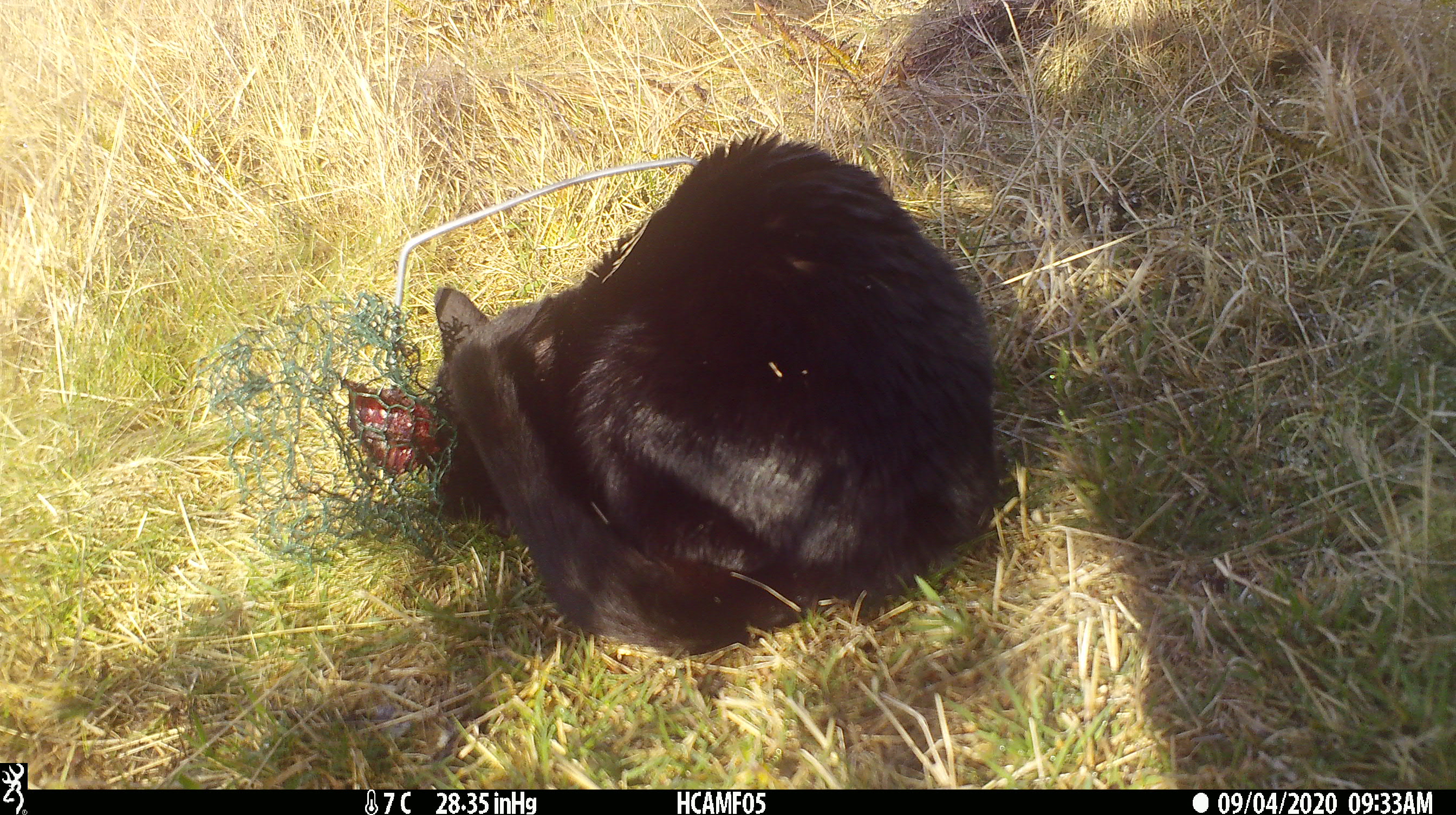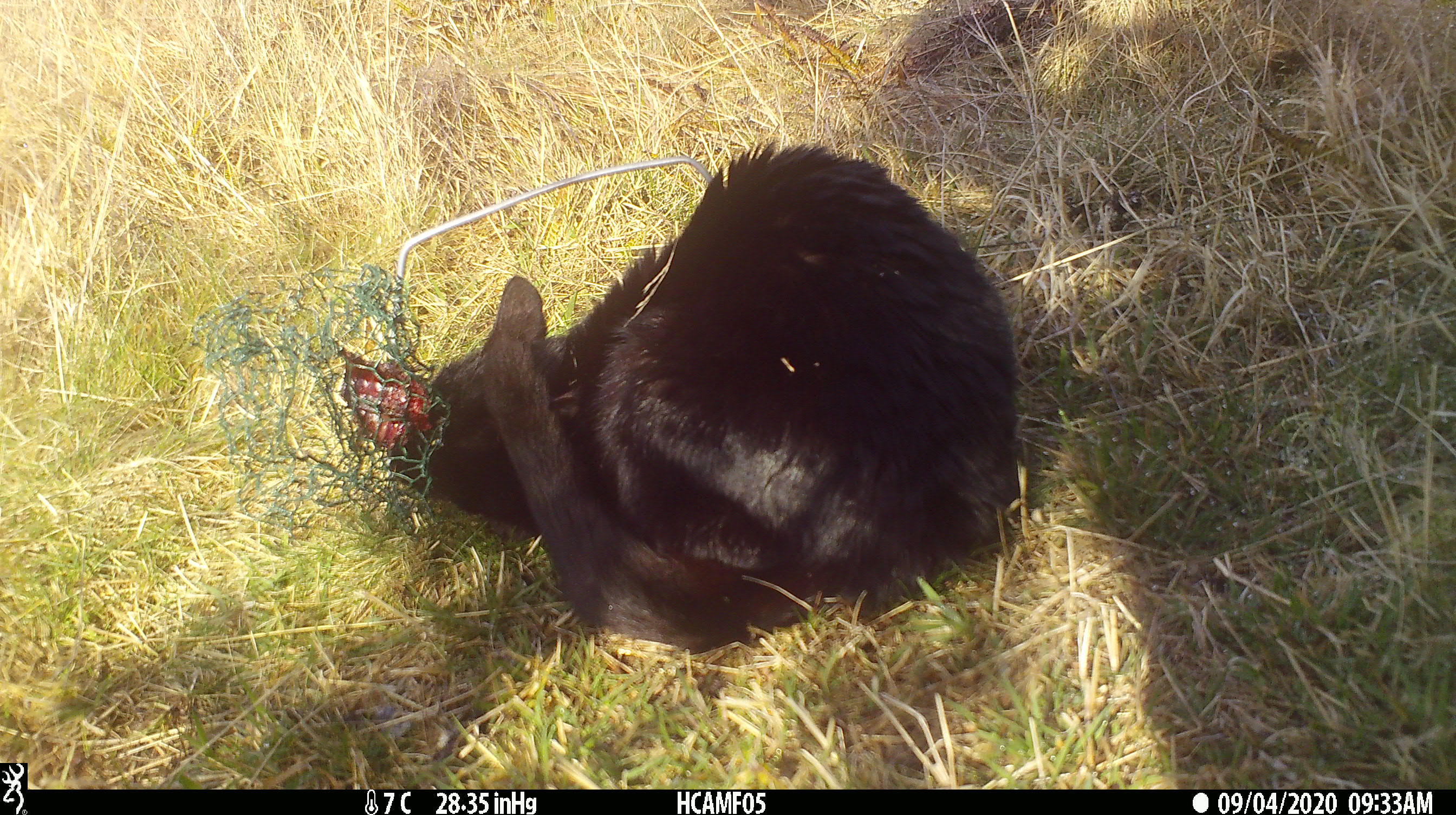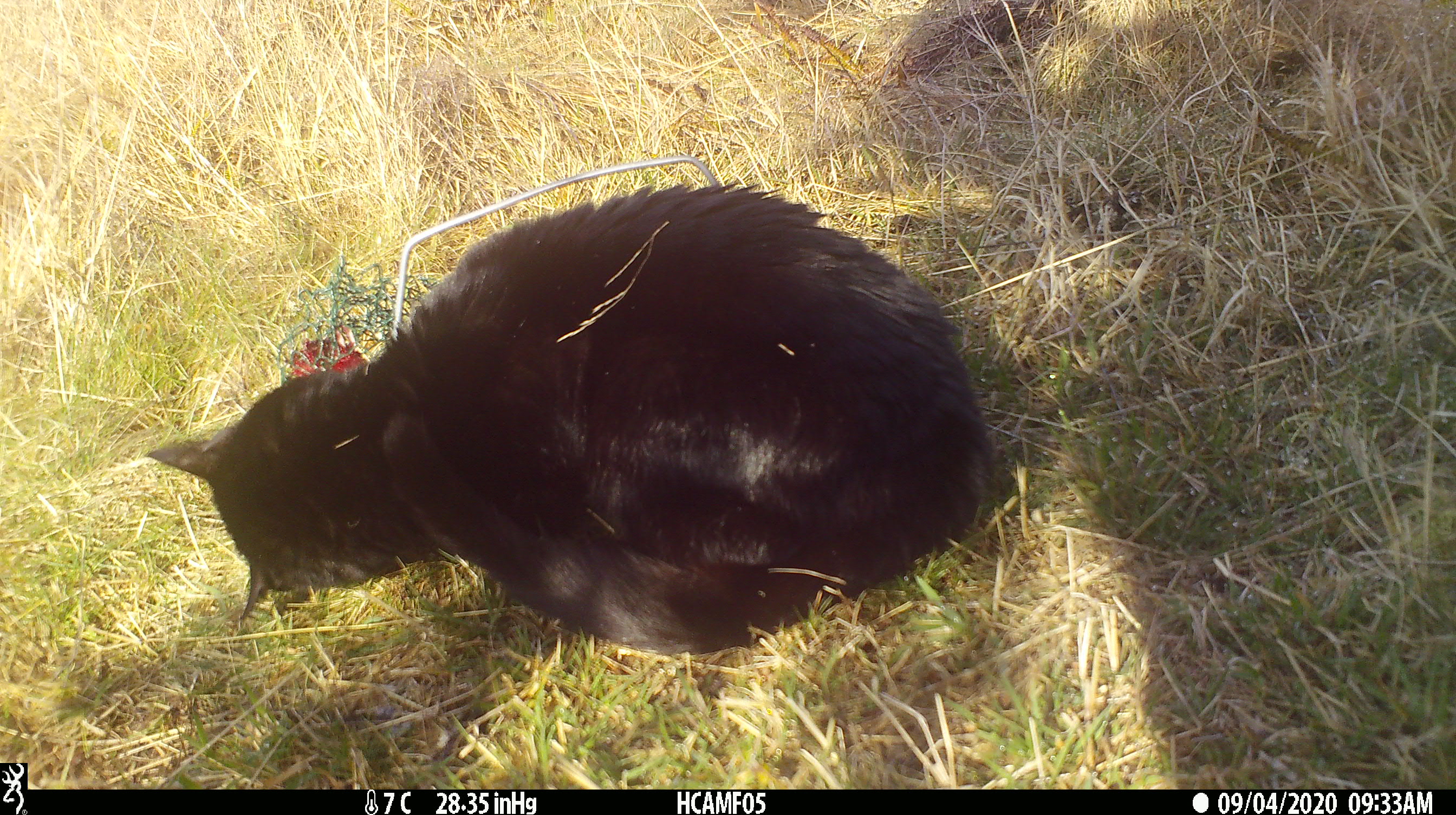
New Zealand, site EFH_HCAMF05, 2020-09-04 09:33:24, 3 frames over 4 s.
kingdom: Animalia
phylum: Chordata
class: Mammalia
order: Carnivora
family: Felidae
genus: Felis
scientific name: Felis catus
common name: domestic cat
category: cat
Cat (domestic cat) (Felis catus).